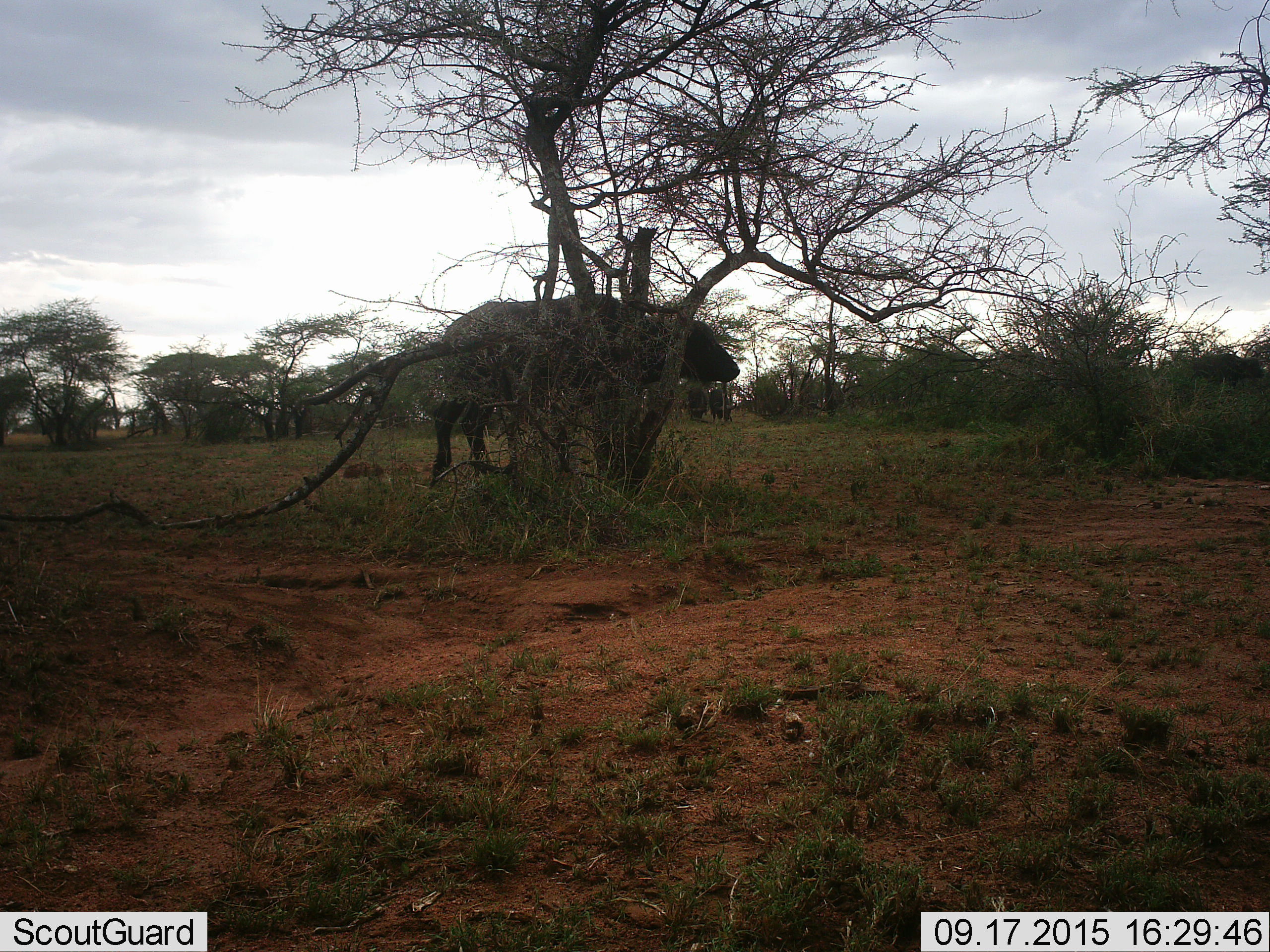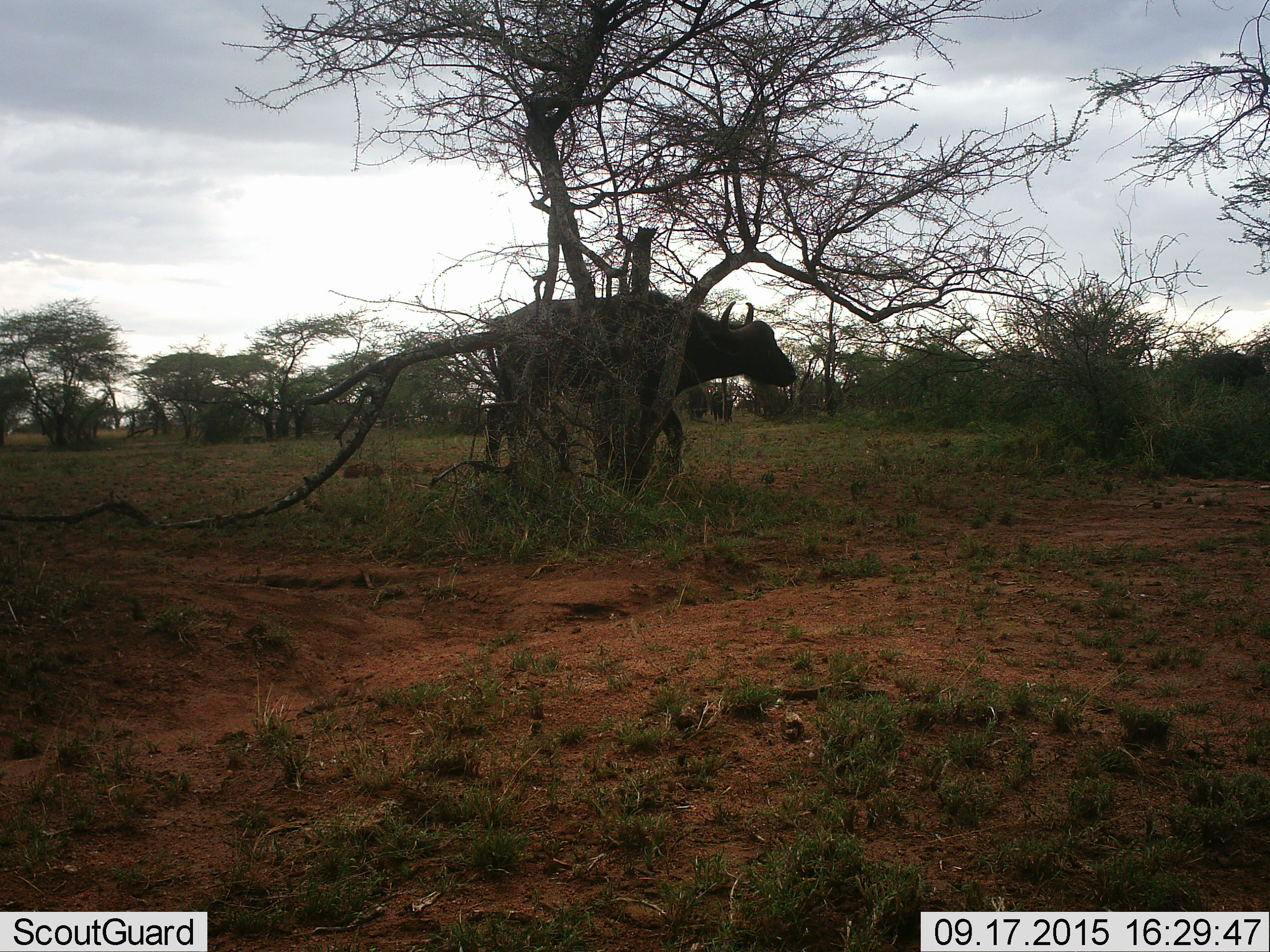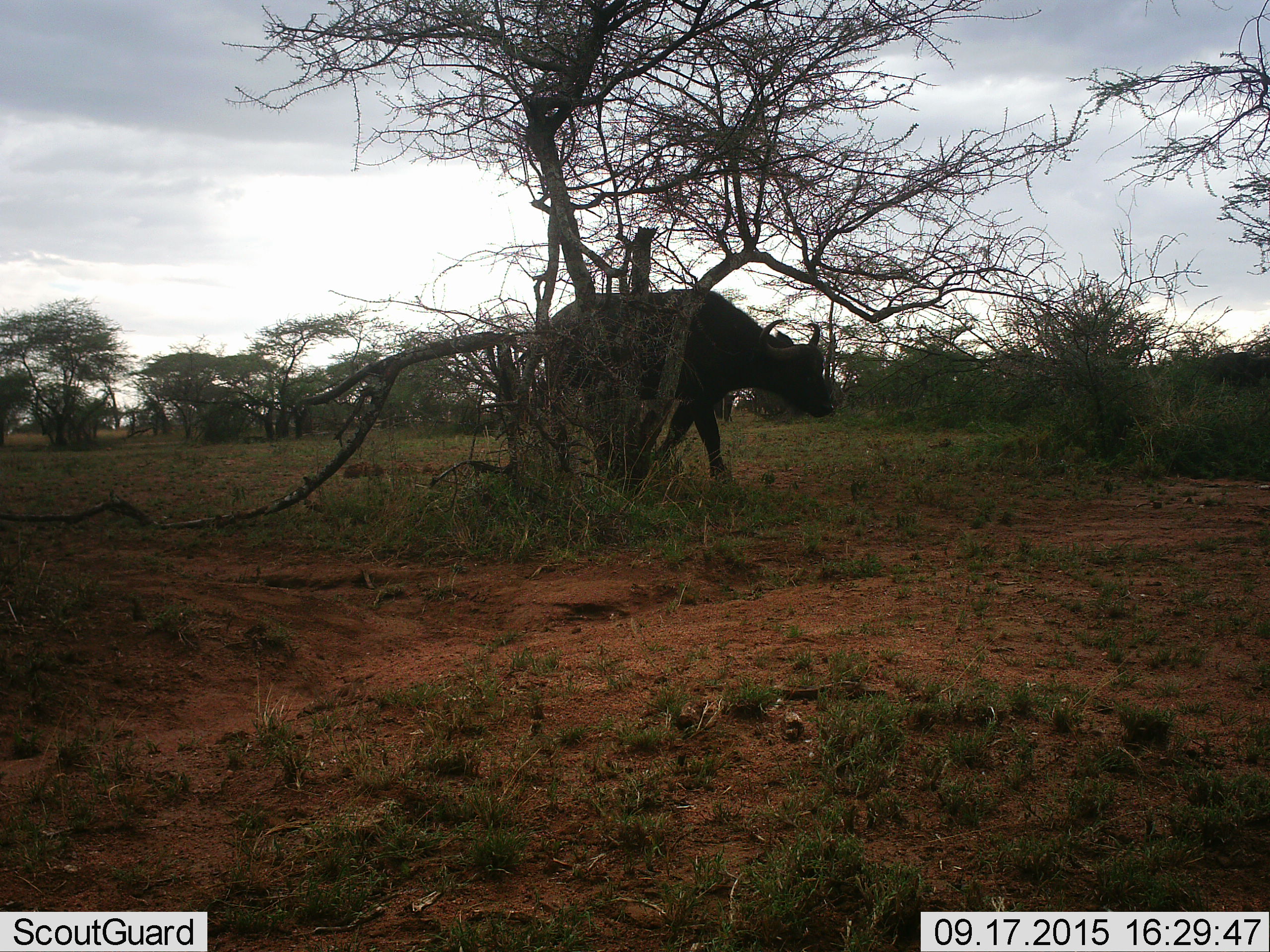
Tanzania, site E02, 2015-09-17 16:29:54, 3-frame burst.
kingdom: Animalia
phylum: Chordata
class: Mammalia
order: Artiodactyla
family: Bovidae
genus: Syncerus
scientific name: Syncerus caffer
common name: cape buffalo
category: buffalo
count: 1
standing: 20%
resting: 0%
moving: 90%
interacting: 0%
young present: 10%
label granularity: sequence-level